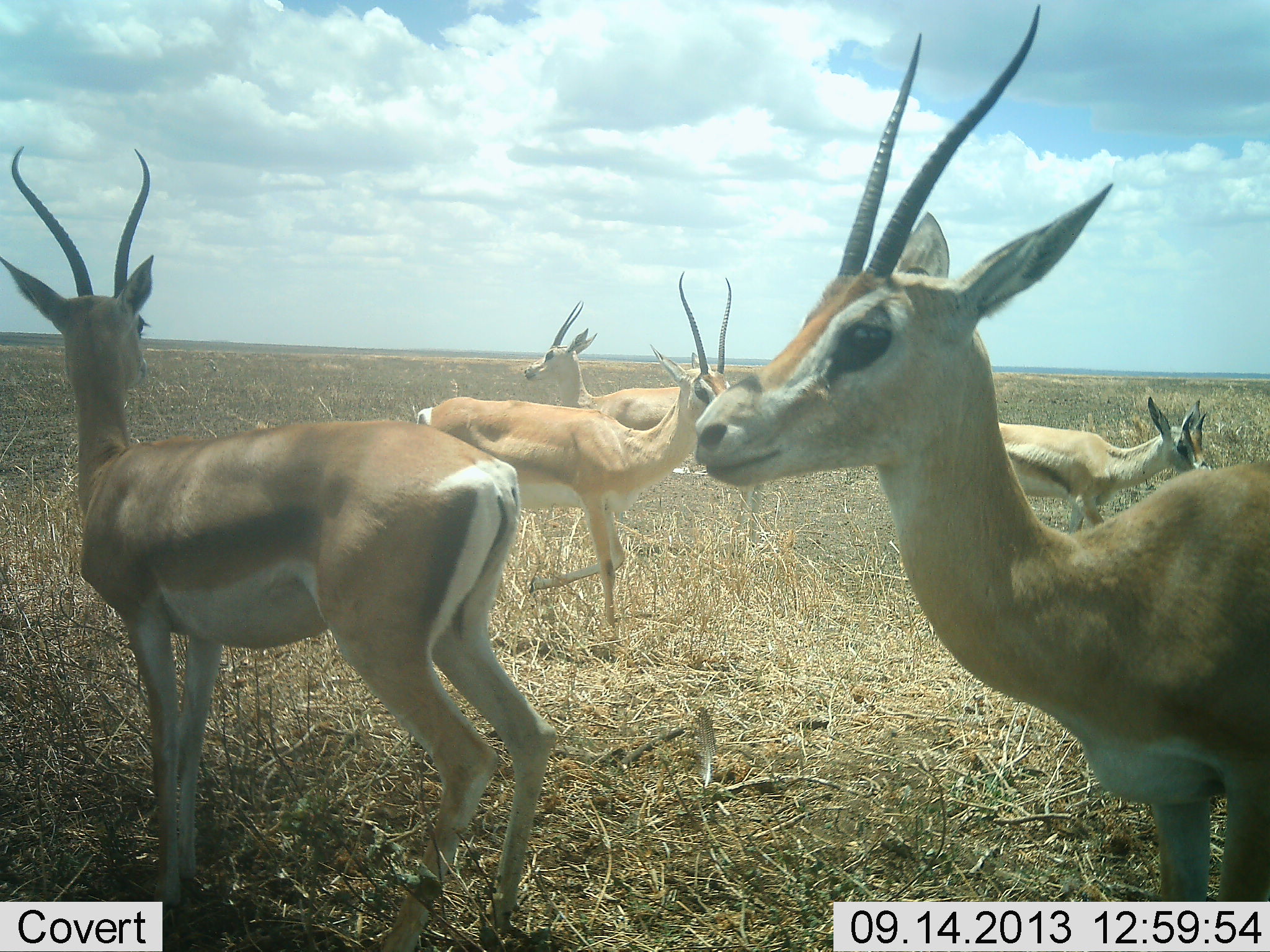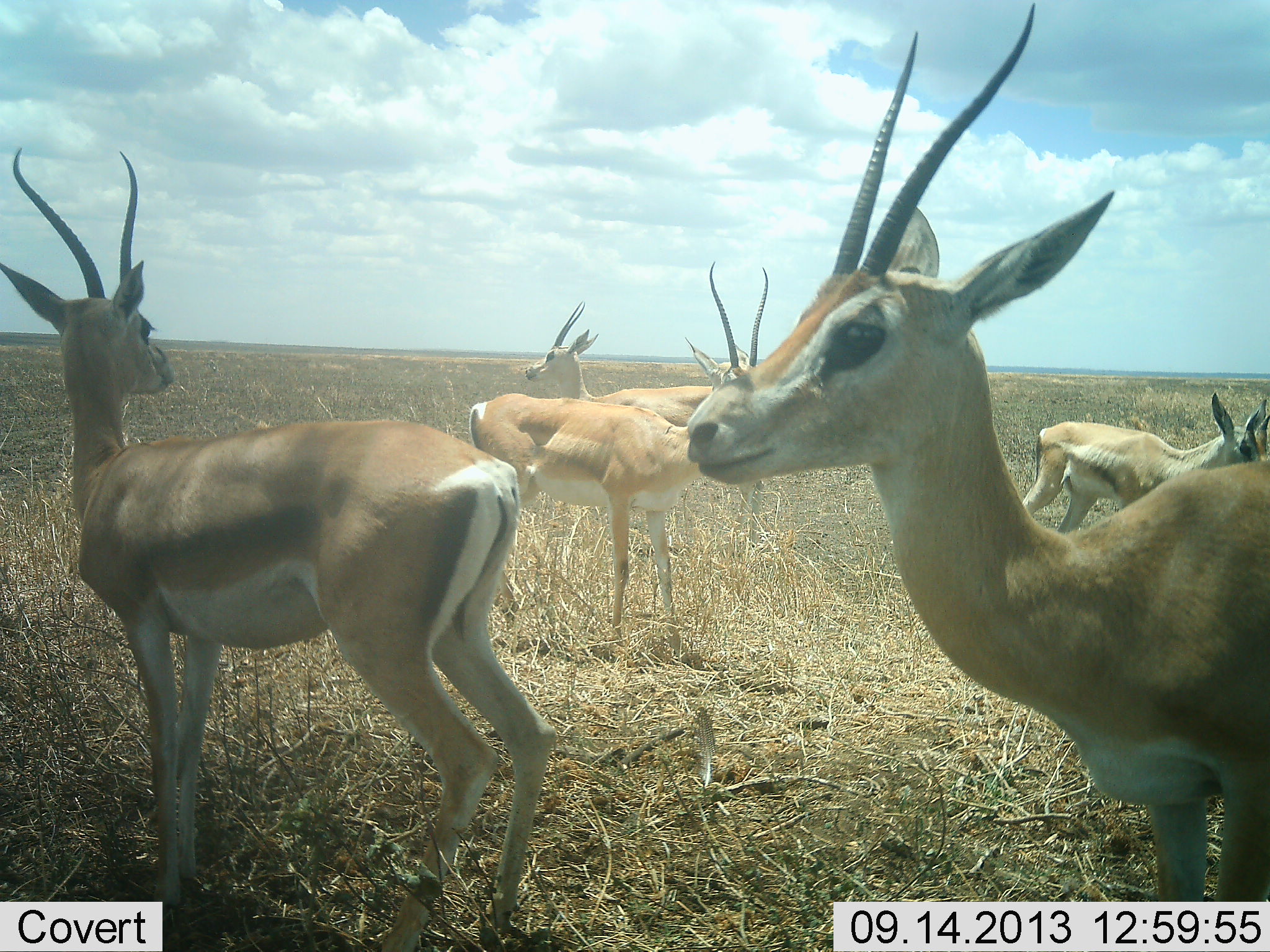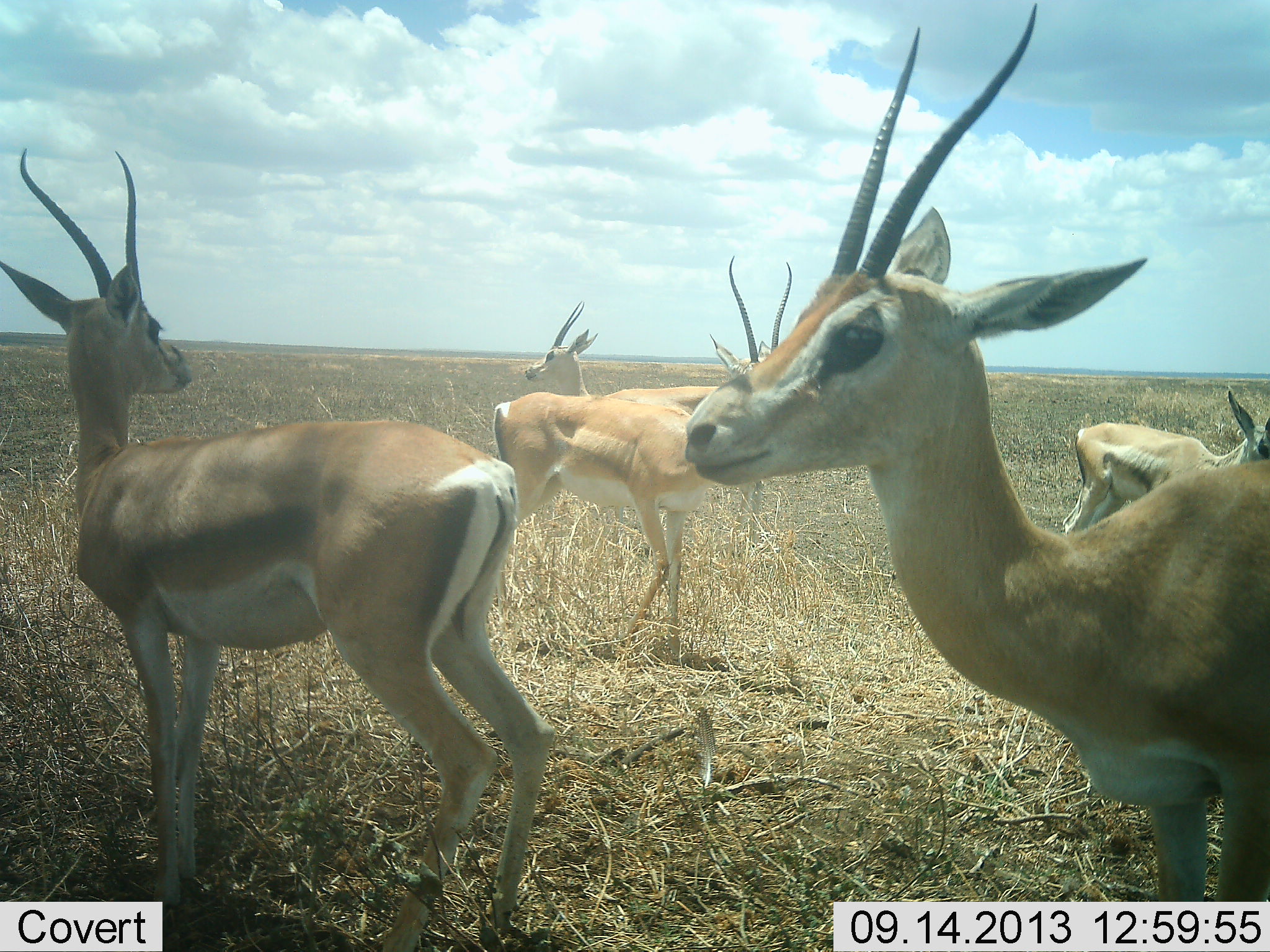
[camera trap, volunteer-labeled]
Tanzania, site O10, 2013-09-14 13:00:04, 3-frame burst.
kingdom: Animalia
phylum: Chordata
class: Mammalia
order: Artiodactyla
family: Bovidae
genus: Nanger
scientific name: Nanger granti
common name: grant's gazelle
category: gazellegrants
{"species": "gazellegrants (grant's gazelle) (Nanger granti)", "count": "5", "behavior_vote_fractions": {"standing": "91%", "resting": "3%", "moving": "50%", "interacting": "3%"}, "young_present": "16%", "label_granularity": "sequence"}